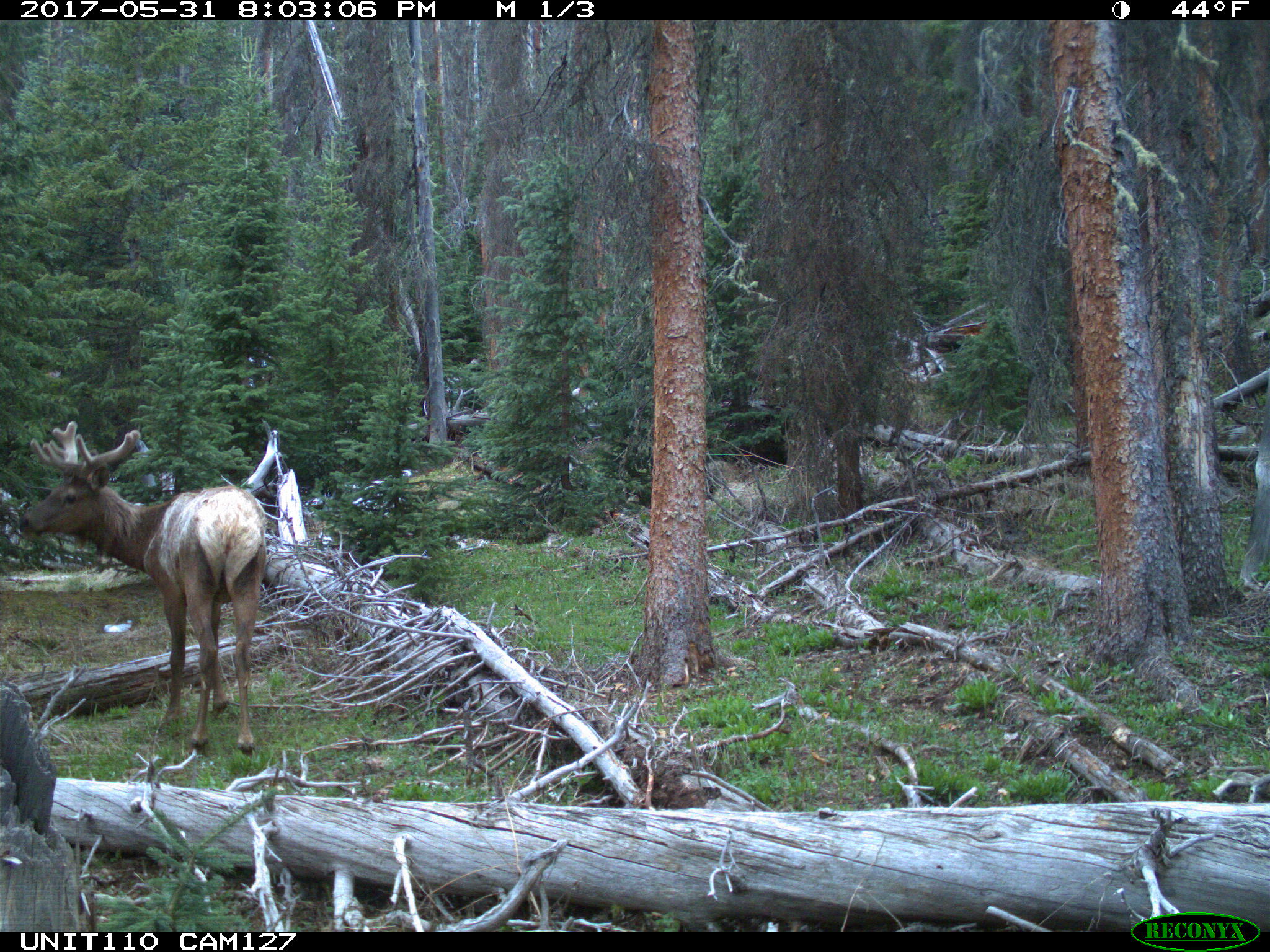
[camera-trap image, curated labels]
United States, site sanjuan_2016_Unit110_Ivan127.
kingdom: Animalia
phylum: Chordata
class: Mammalia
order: Artiodactyla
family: Cervidae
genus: Cervus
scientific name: Cervus elaphus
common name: red deer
Cervus elaphus (red deer).